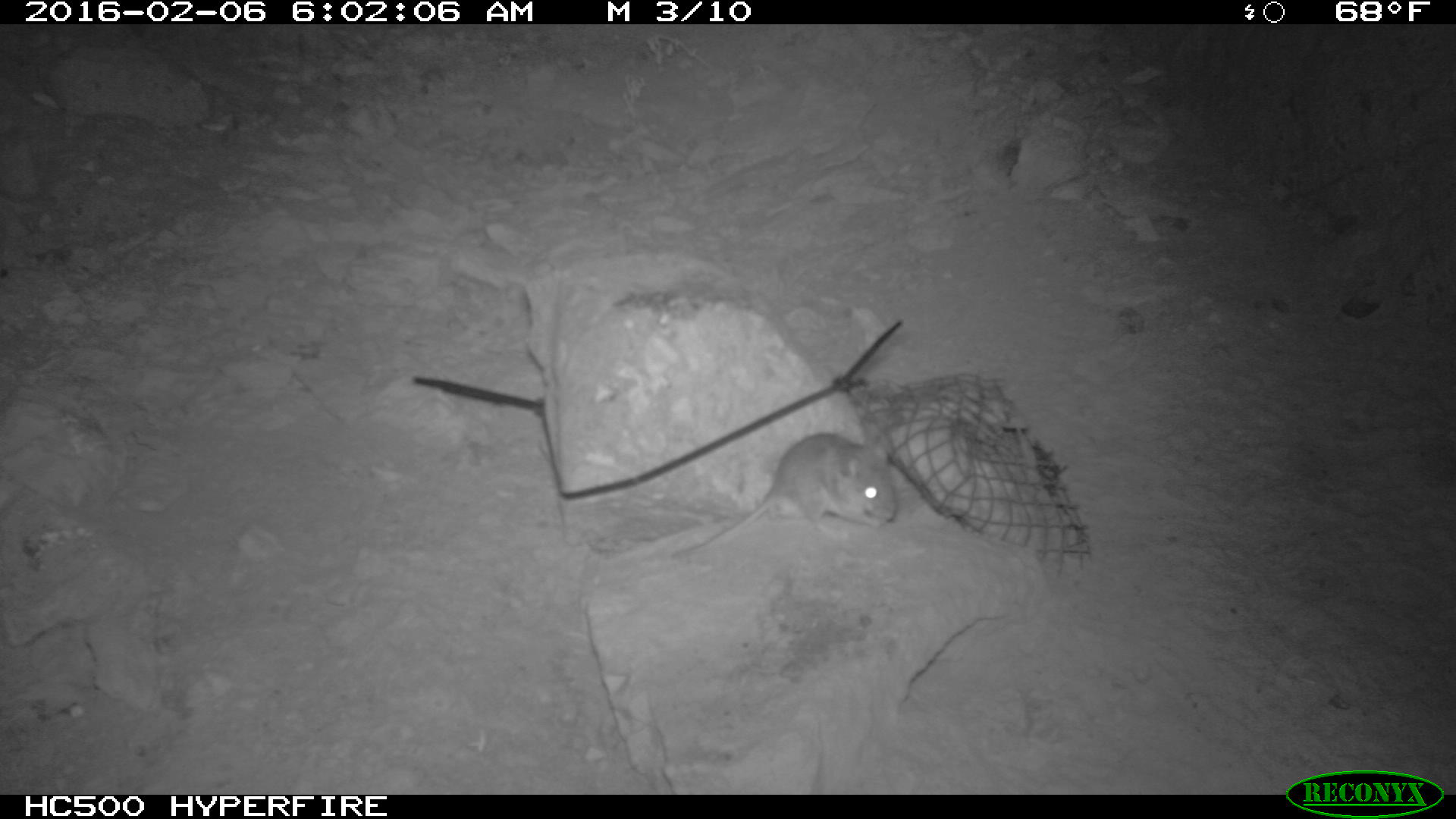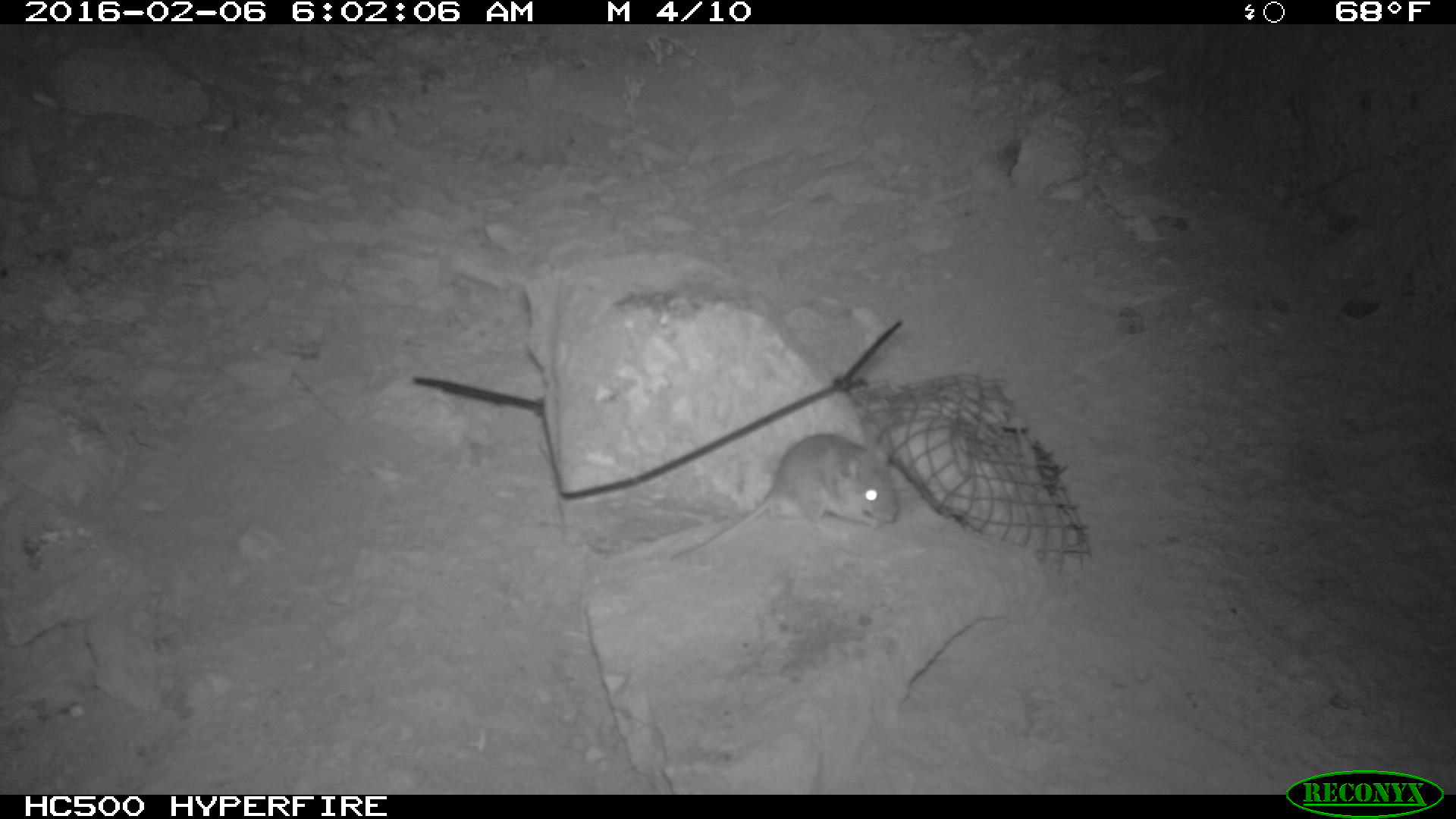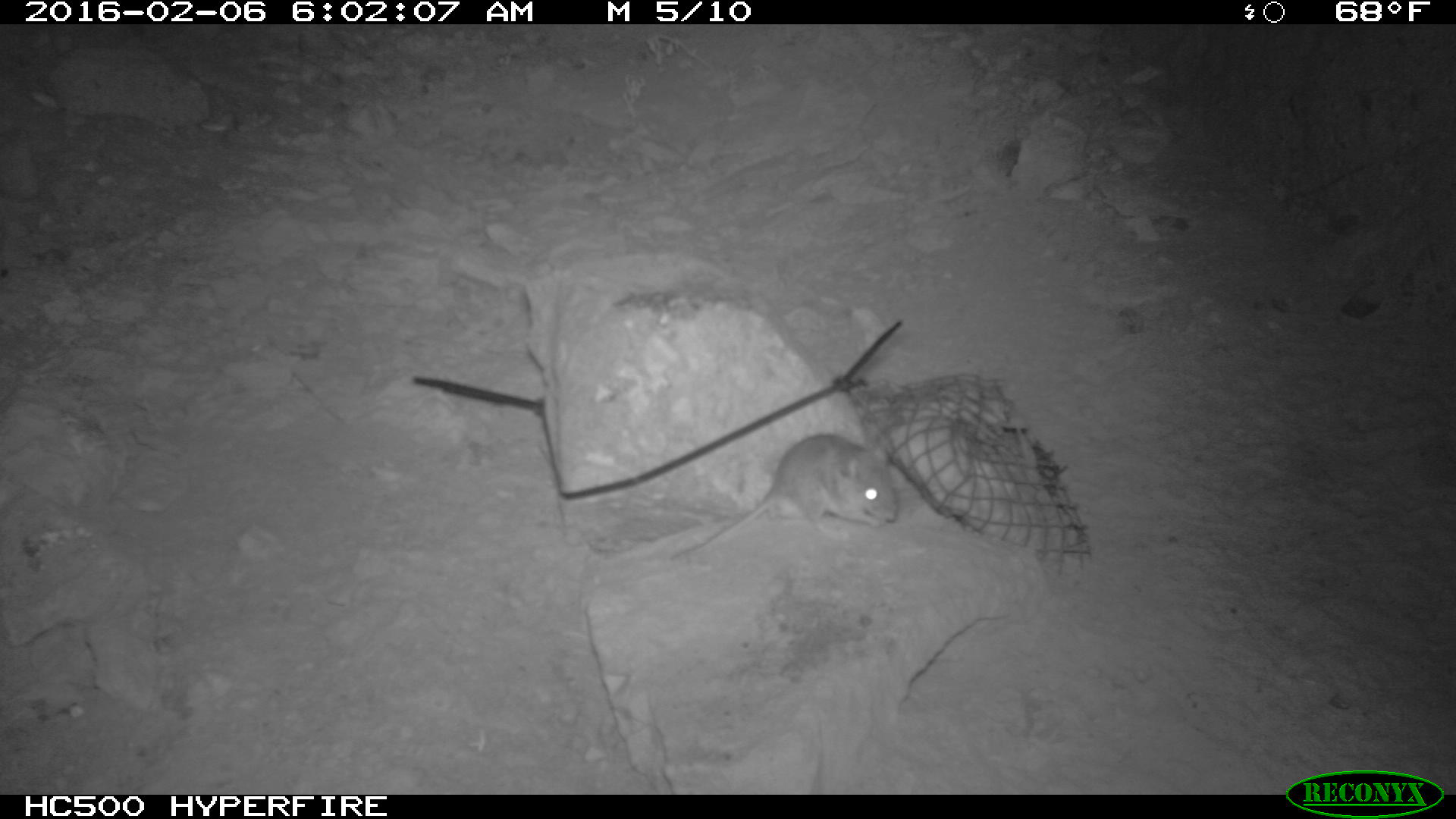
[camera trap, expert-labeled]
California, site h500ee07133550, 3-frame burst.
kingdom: Animalia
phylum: Chordata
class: Mammalia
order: Rodentia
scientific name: Rodentia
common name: rodent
Rodent (Rodentia).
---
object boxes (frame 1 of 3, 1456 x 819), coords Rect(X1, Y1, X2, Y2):
rodent: Rect(671, 434, 897, 558)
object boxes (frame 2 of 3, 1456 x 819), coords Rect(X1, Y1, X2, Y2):
rodent: Rect(671, 428, 896, 563)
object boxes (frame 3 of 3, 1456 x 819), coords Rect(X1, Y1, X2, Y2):
rodent: Rect(677, 432, 897, 554)